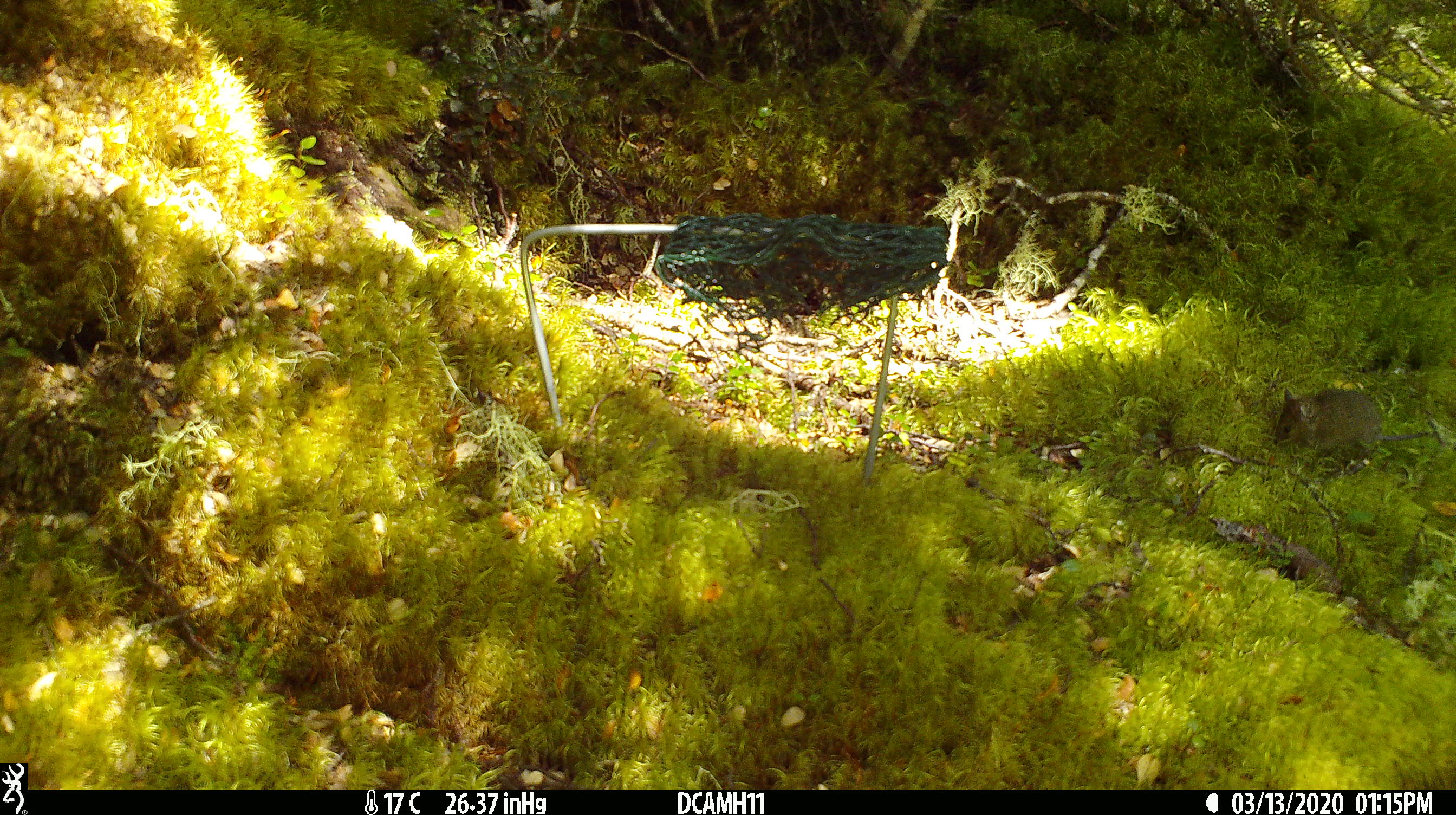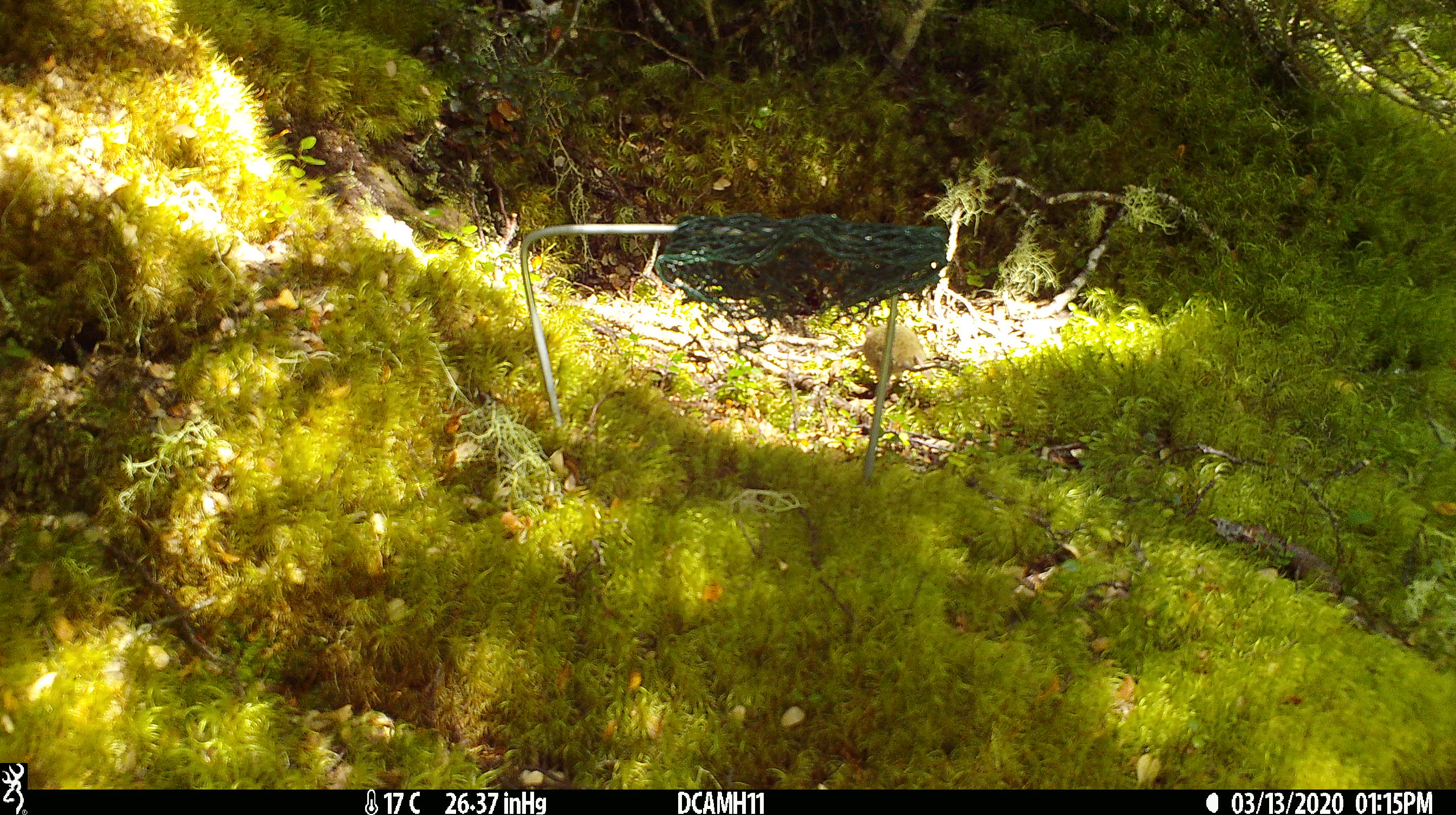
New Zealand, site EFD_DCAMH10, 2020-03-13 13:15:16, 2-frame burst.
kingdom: Animalia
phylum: Chordata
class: Mammalia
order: Rodentia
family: Muridae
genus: Mus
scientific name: Mus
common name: mouse